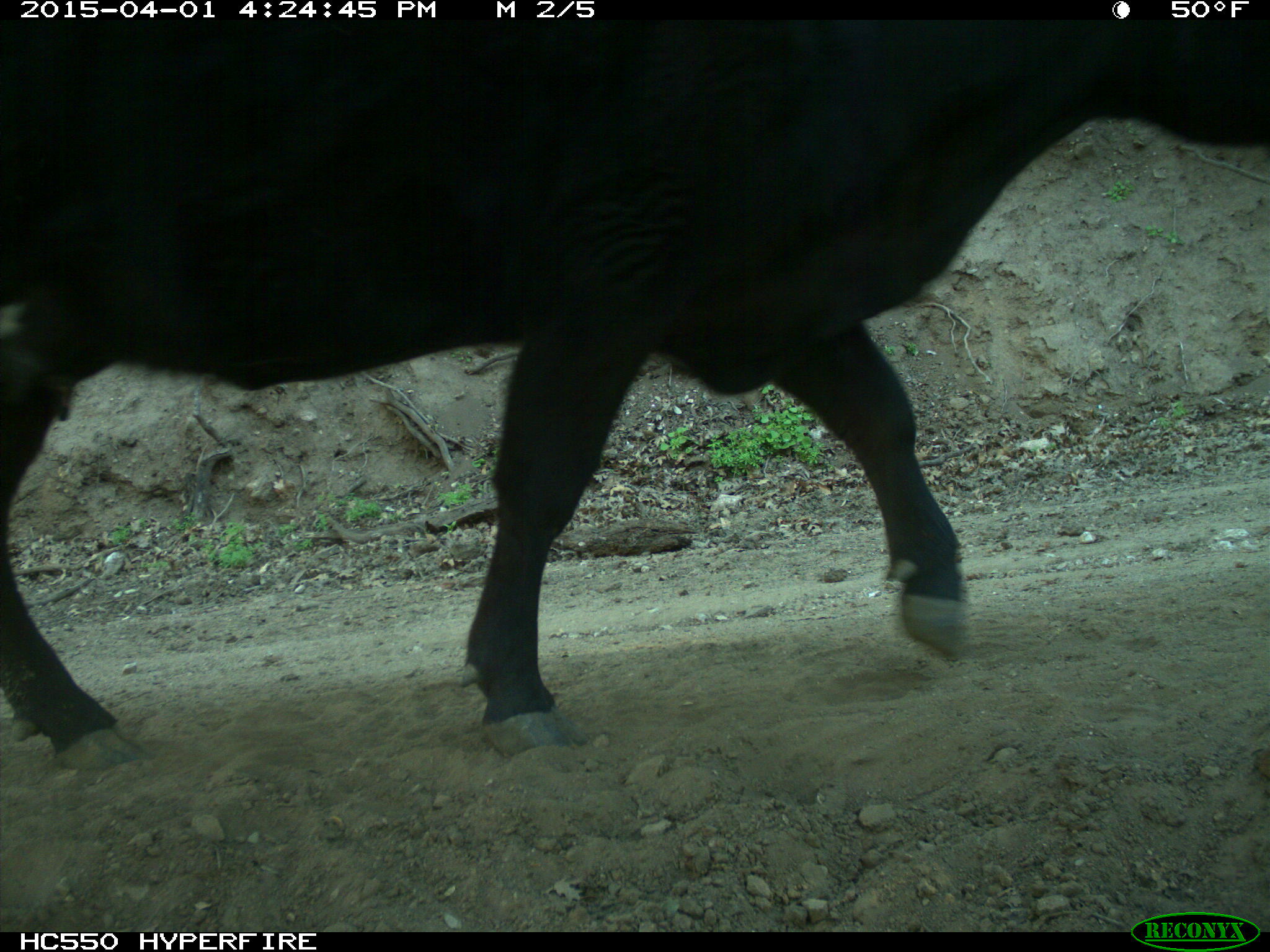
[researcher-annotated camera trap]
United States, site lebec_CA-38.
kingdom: Animalia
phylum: Chordata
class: Mammalia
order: Artiodactyla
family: Bovidae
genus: Bos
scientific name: Bos taurus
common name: domestic cow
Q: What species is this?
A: Bos taurus (domestic cow).